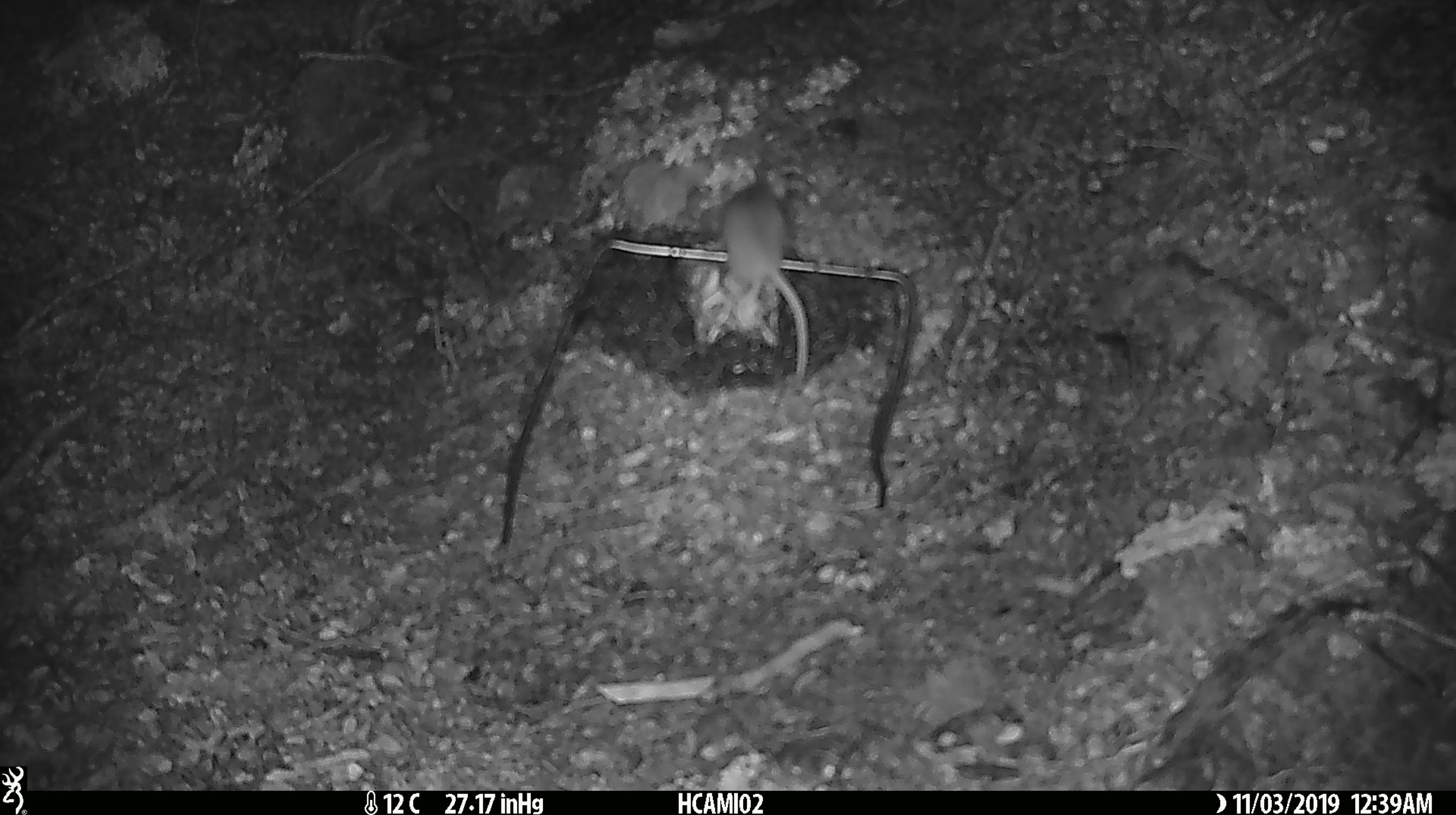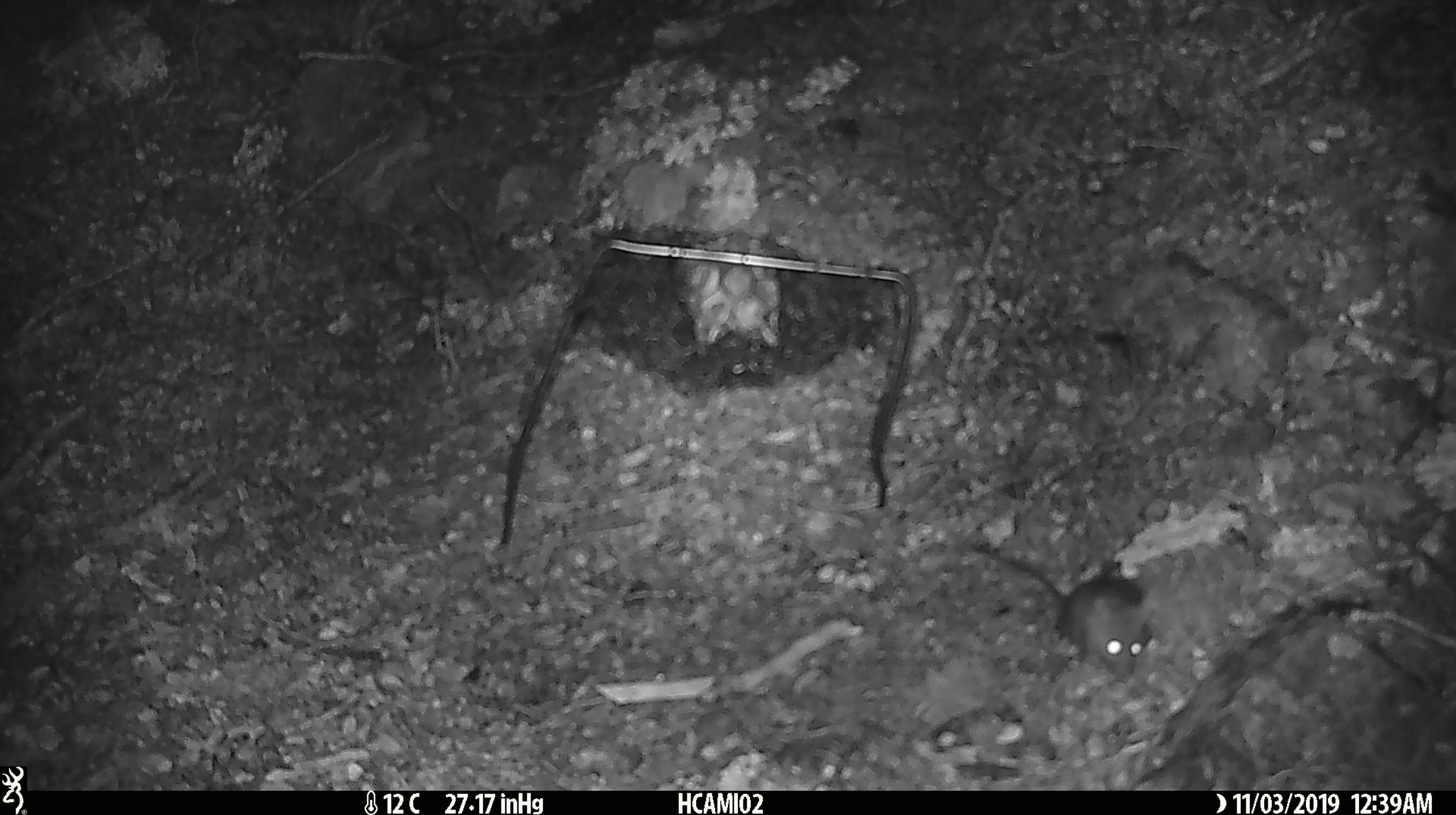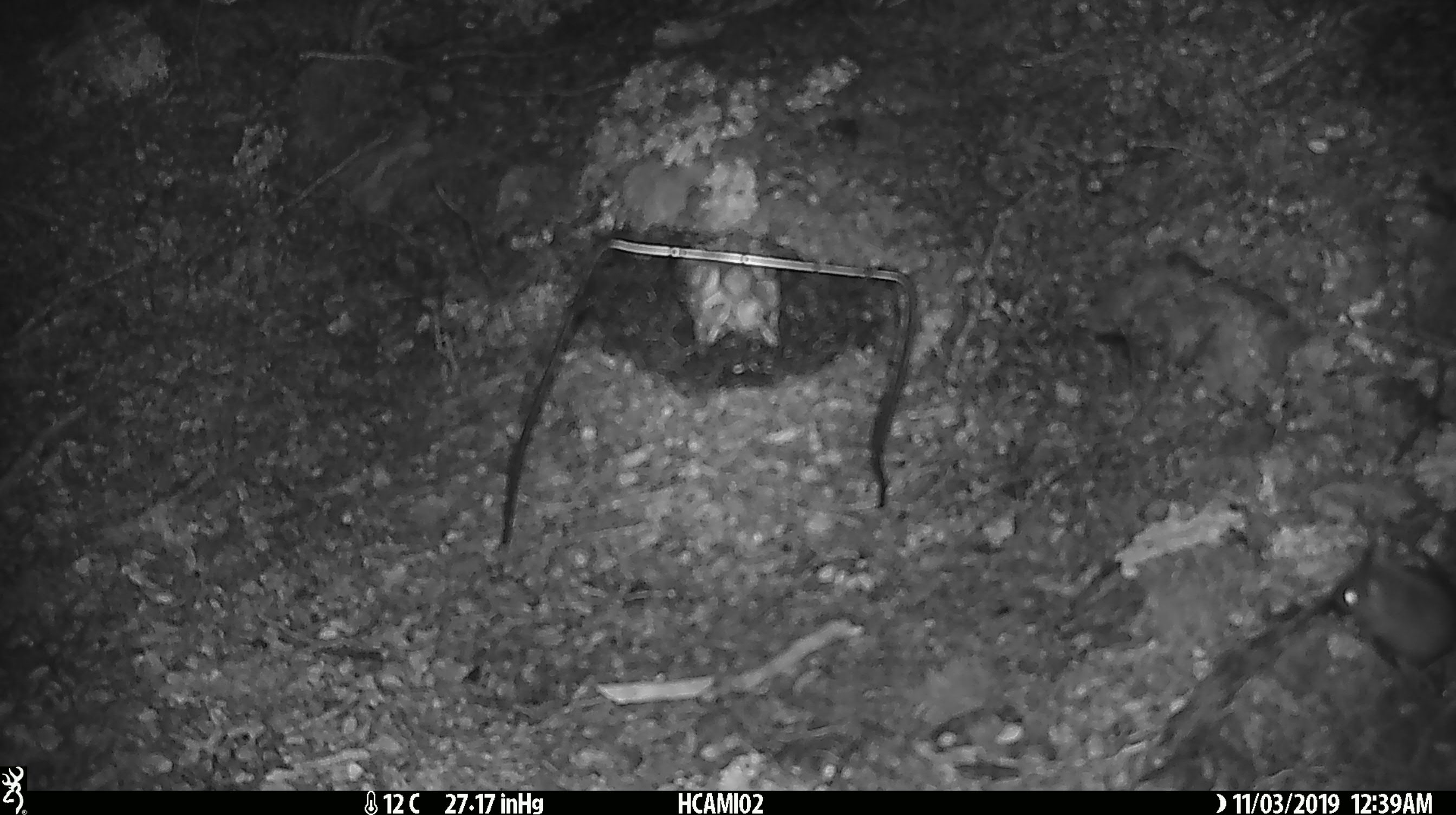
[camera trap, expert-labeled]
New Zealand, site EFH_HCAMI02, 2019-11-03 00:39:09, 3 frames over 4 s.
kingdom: Animalia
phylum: Chordata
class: Mammalia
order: Rodentia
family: Muridae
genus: Mus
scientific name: Mus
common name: mouse